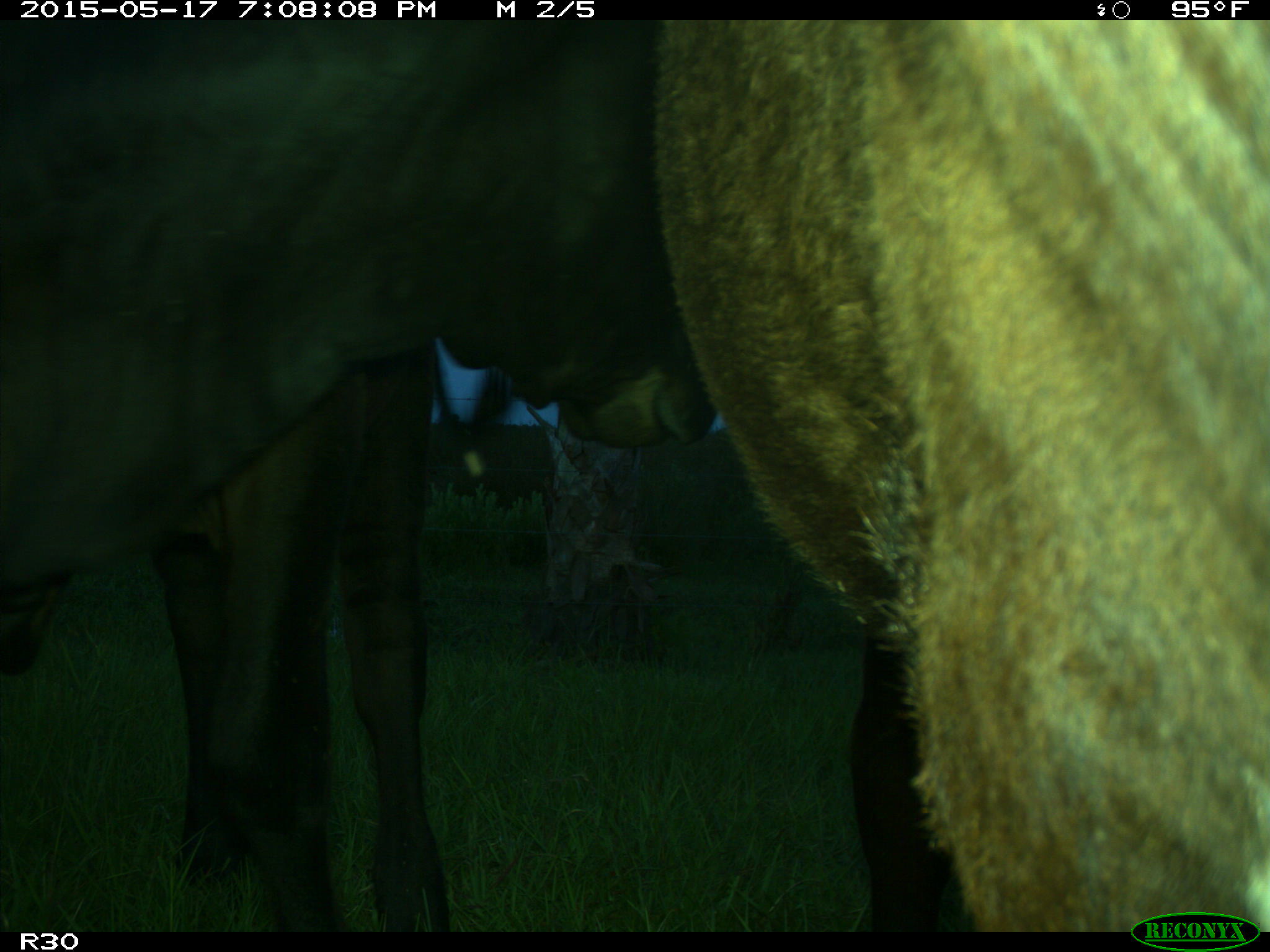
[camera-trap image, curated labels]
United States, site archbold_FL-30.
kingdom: Animalia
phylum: Chordata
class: Mammalia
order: Artiodactyla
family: Bovidae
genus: Bos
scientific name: Bos taurus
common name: domestic cow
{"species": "Bos taurus (domestic cow)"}